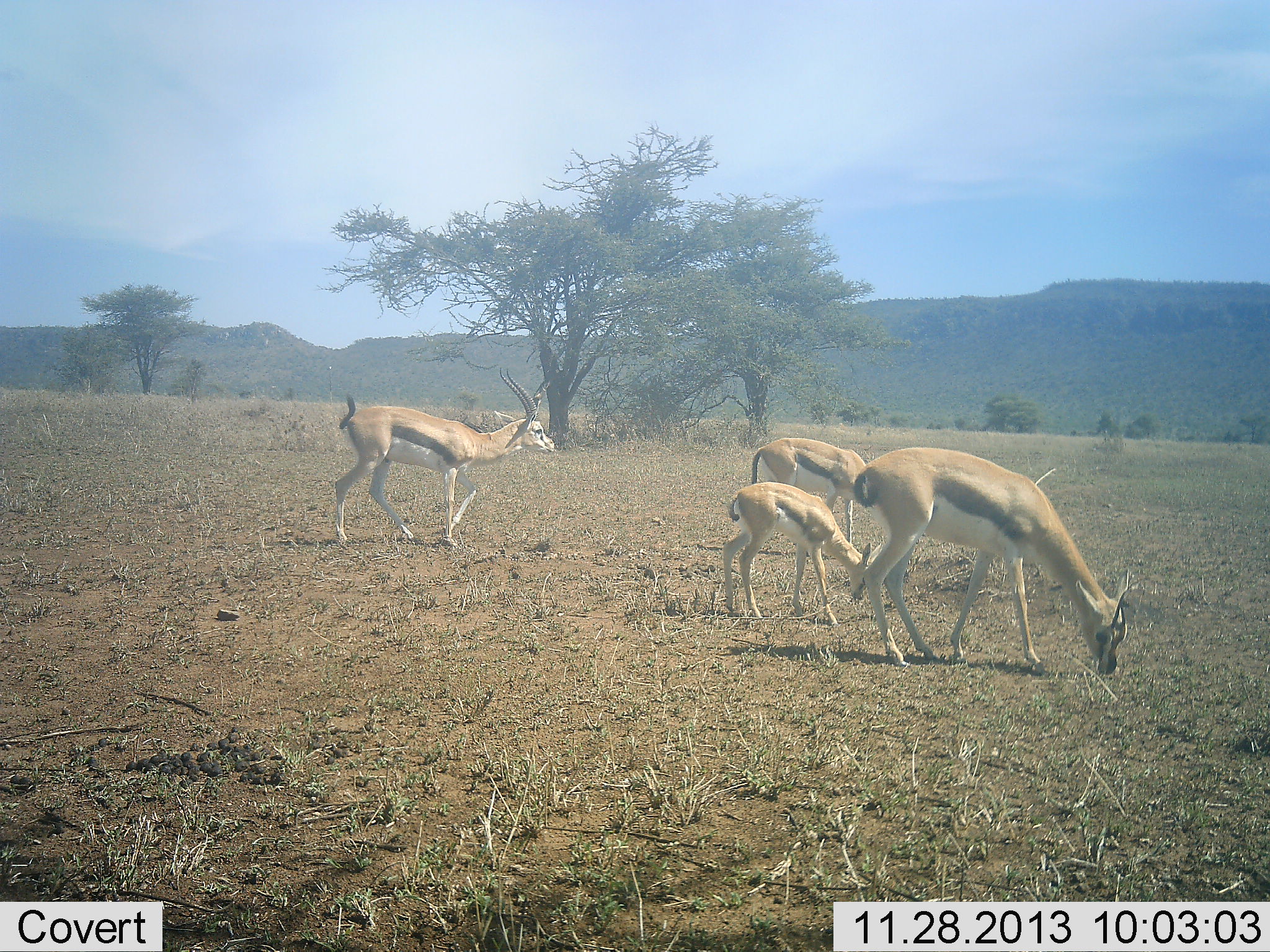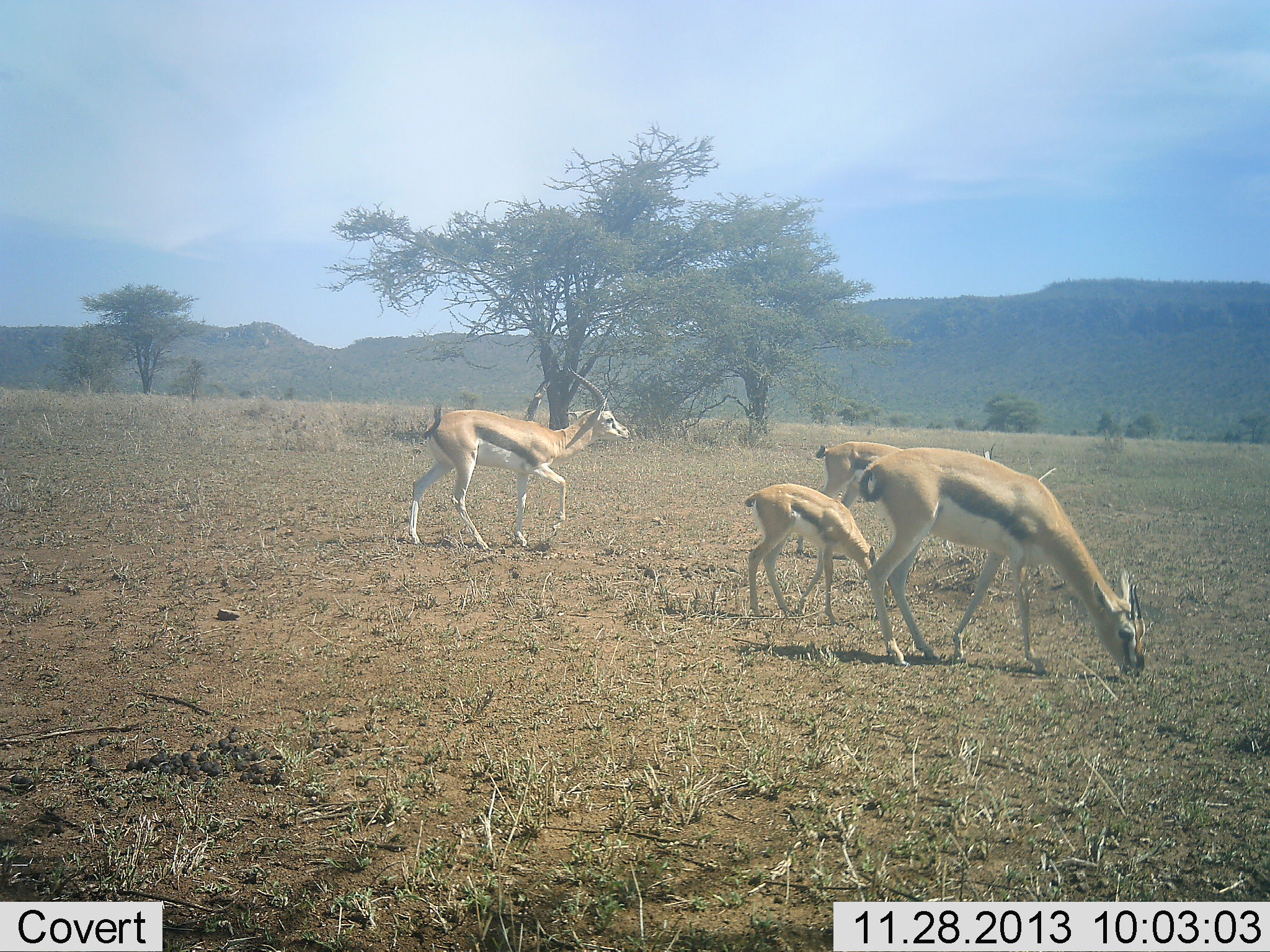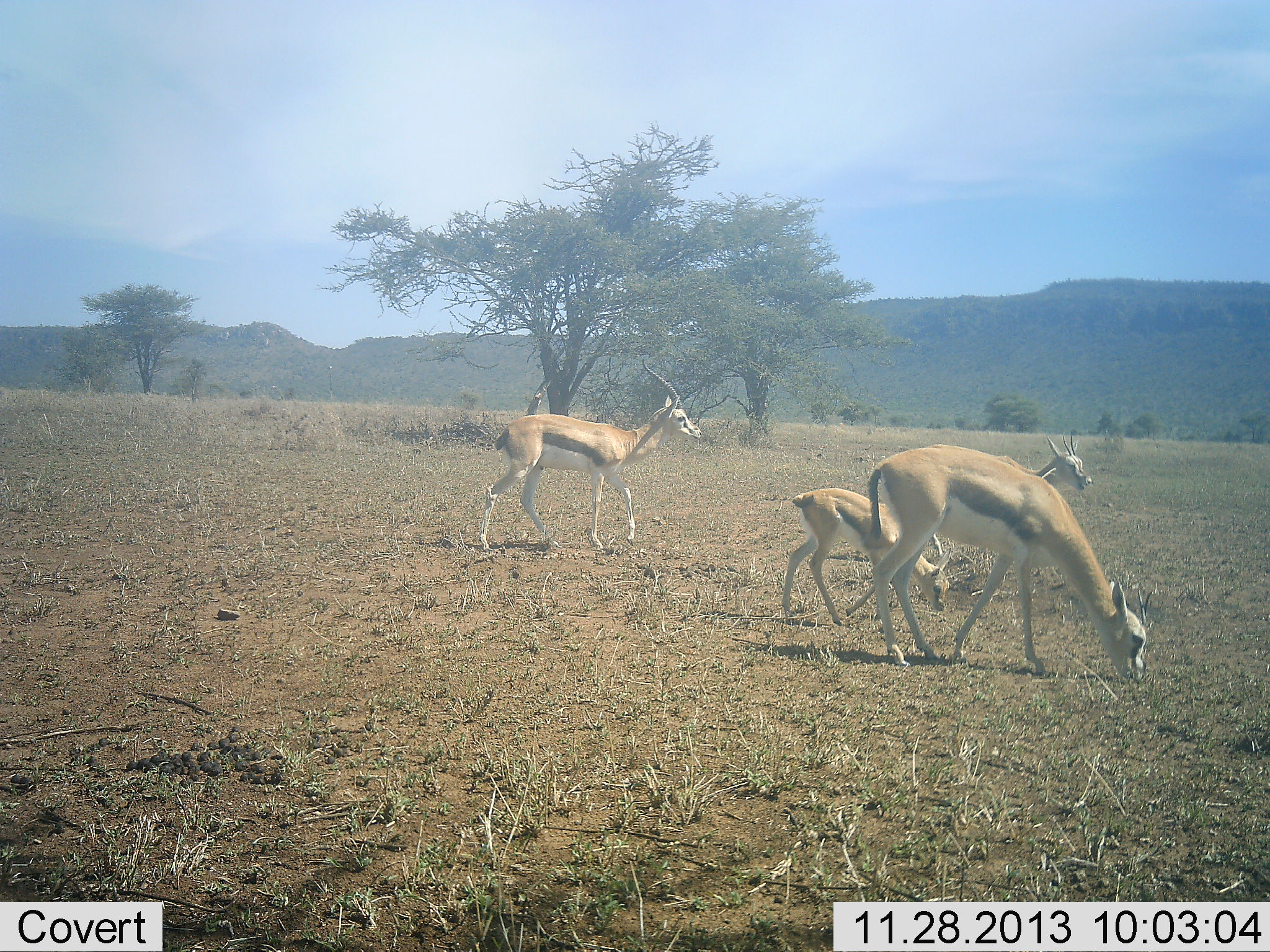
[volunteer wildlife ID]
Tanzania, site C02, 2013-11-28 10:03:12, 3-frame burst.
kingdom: Animalia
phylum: Chordata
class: Mammalia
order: Artiodactyla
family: Bovidae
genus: Eudorcas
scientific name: Eudorcas thomsonii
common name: thomson's gazelle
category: gazellethomsons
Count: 4.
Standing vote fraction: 29%.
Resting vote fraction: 3%.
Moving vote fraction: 74%.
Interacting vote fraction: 0%.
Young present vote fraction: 74%.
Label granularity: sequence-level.